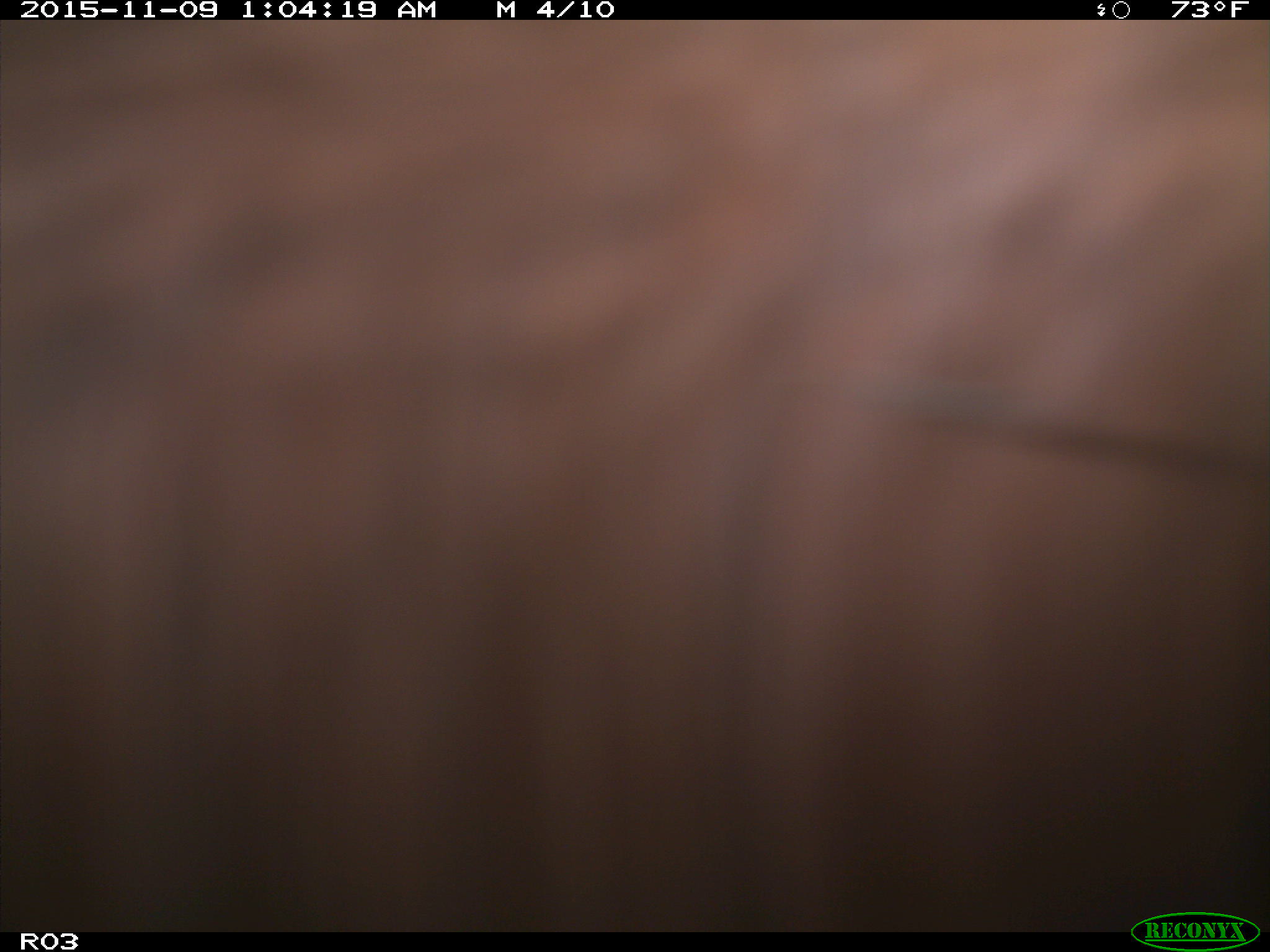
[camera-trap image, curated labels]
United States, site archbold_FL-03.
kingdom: Animalia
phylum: Chordata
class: Mammalia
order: Artiodactyla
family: Bovidae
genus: Bos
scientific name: Bos taurus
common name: domestic cow